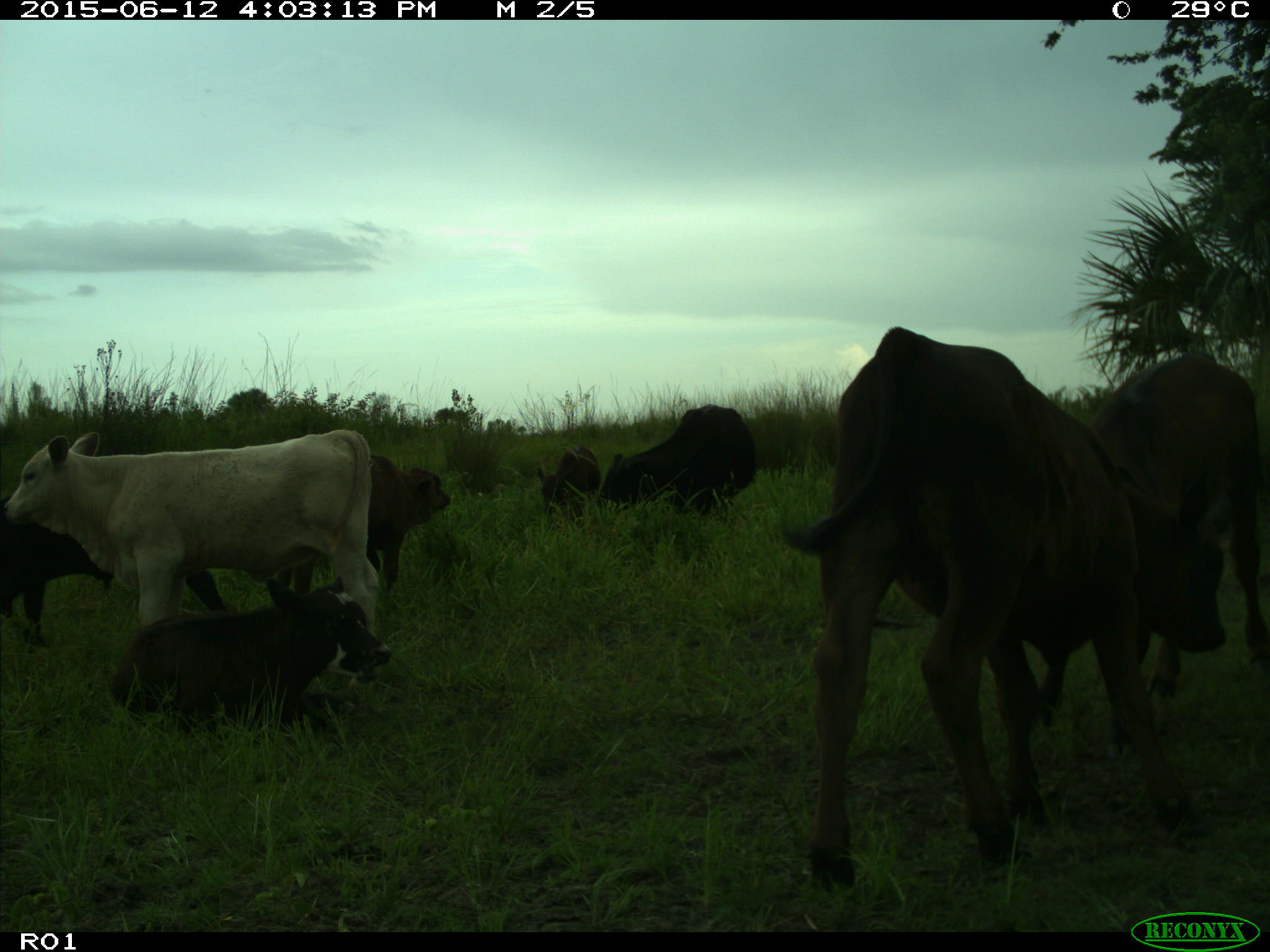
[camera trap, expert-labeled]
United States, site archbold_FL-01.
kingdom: Animalia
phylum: Chordata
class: Mammalia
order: Artiodactyla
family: Bovidae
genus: Bos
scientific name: Bos taurus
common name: domestic cow